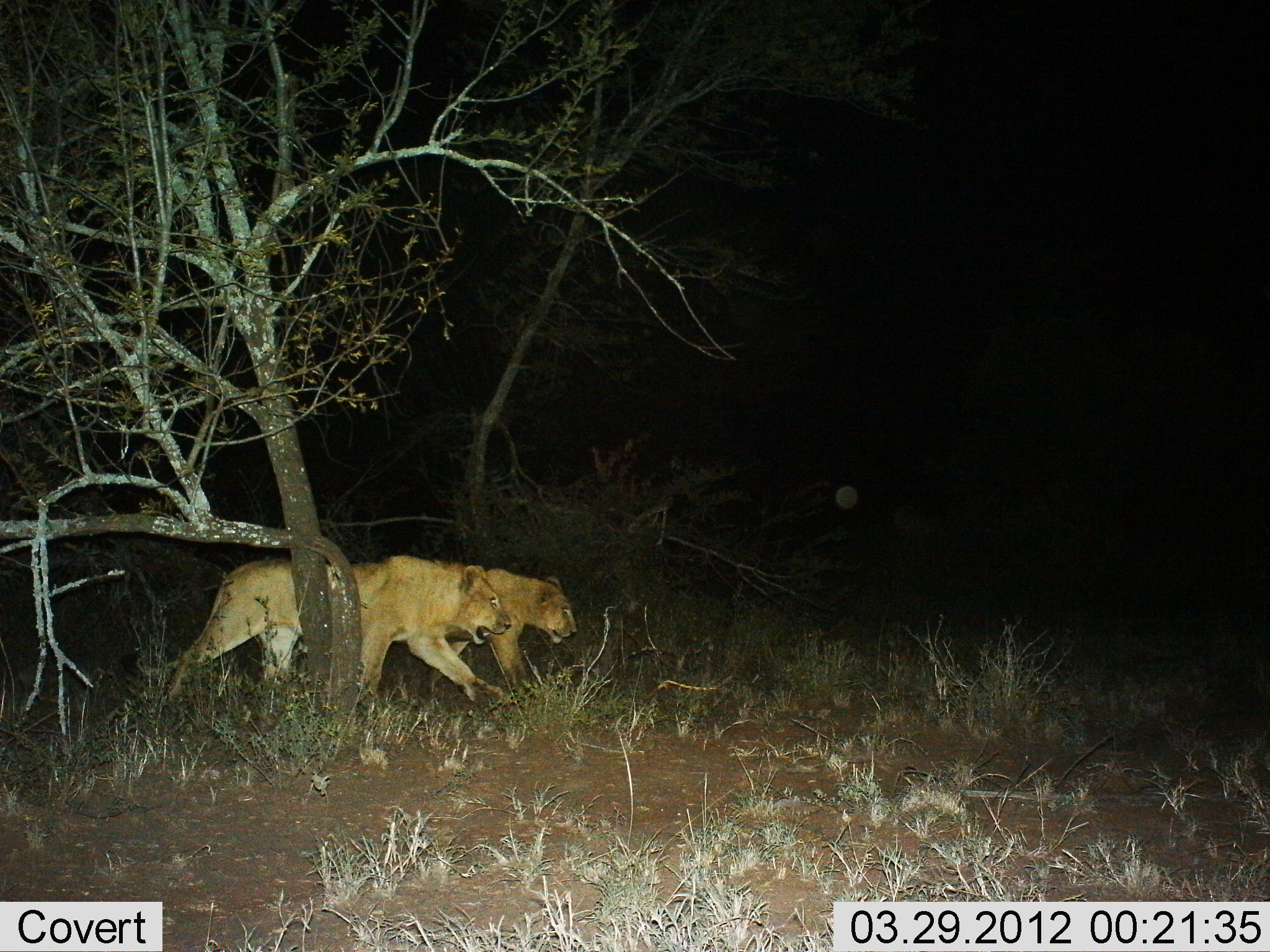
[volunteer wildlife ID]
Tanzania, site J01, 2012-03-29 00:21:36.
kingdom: Animalia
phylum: Chordata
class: Mammalia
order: Carnivora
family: Felidae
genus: Panthera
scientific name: Panthera leo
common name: lion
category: lionfemale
Lionfemale (lion) (Panthera leo), count 2. Behavior (volunteer vote fractions): standing 0%, resting 0%, moving 100%, interacting 0%. Young present (vote fraction): 0%. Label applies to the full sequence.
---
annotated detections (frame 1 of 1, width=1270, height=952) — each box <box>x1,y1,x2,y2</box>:
animal: <box>115,554,510,723</box>; <box>313,547,580,710</box>